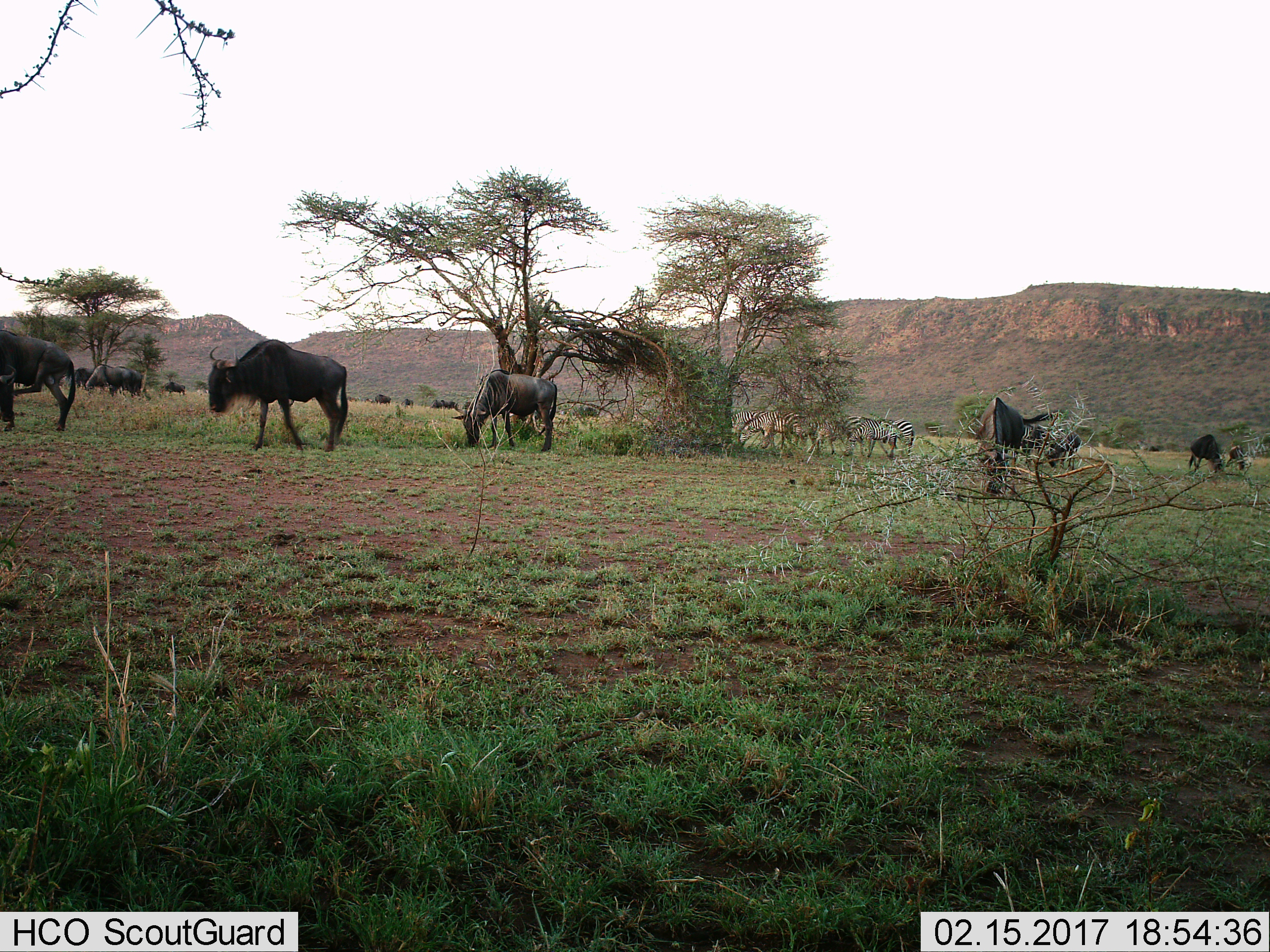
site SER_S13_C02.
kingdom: Animalia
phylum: Chordata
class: Mammalia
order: Artiodactyla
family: Bovidae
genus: Connochaetes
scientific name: Connochaetes taurinus taurinus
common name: blue wildebeest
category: wildebeestblue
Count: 11-50.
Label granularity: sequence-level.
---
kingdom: Animalia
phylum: Chordata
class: Mammalia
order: Perissodactyla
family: Equidae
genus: Equus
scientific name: Equus quagga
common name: plains zebra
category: zebraplains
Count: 5.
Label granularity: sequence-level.